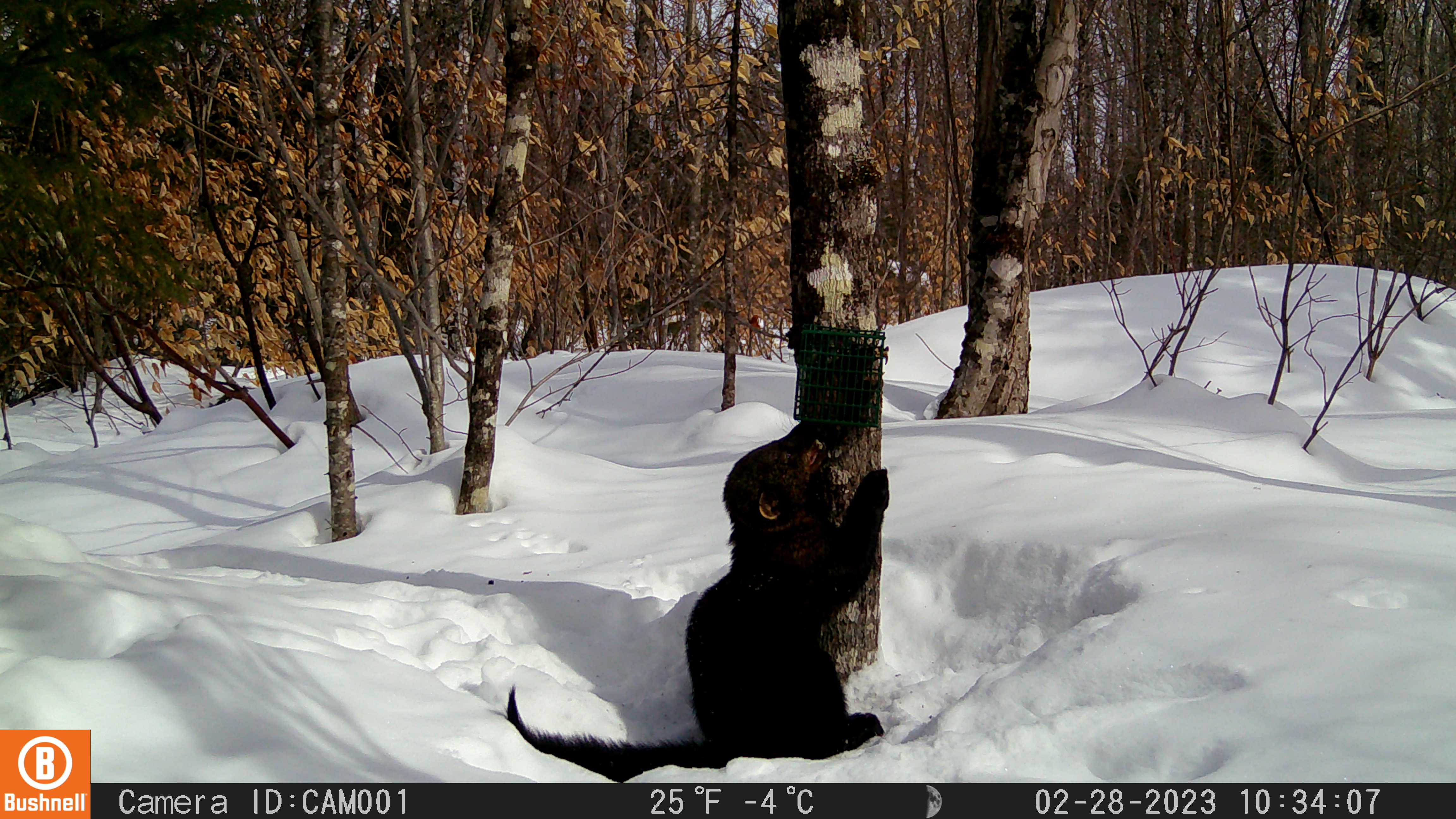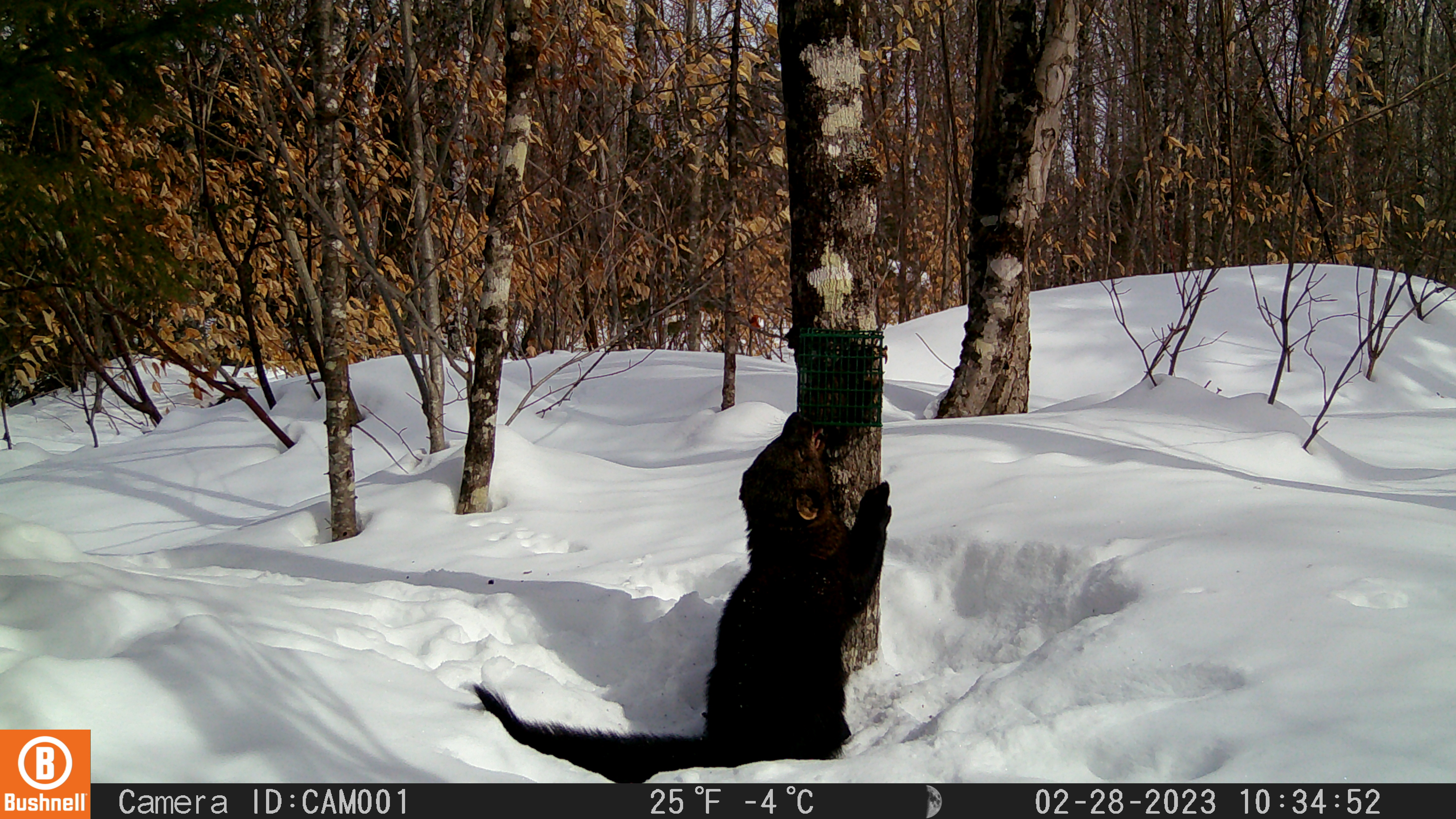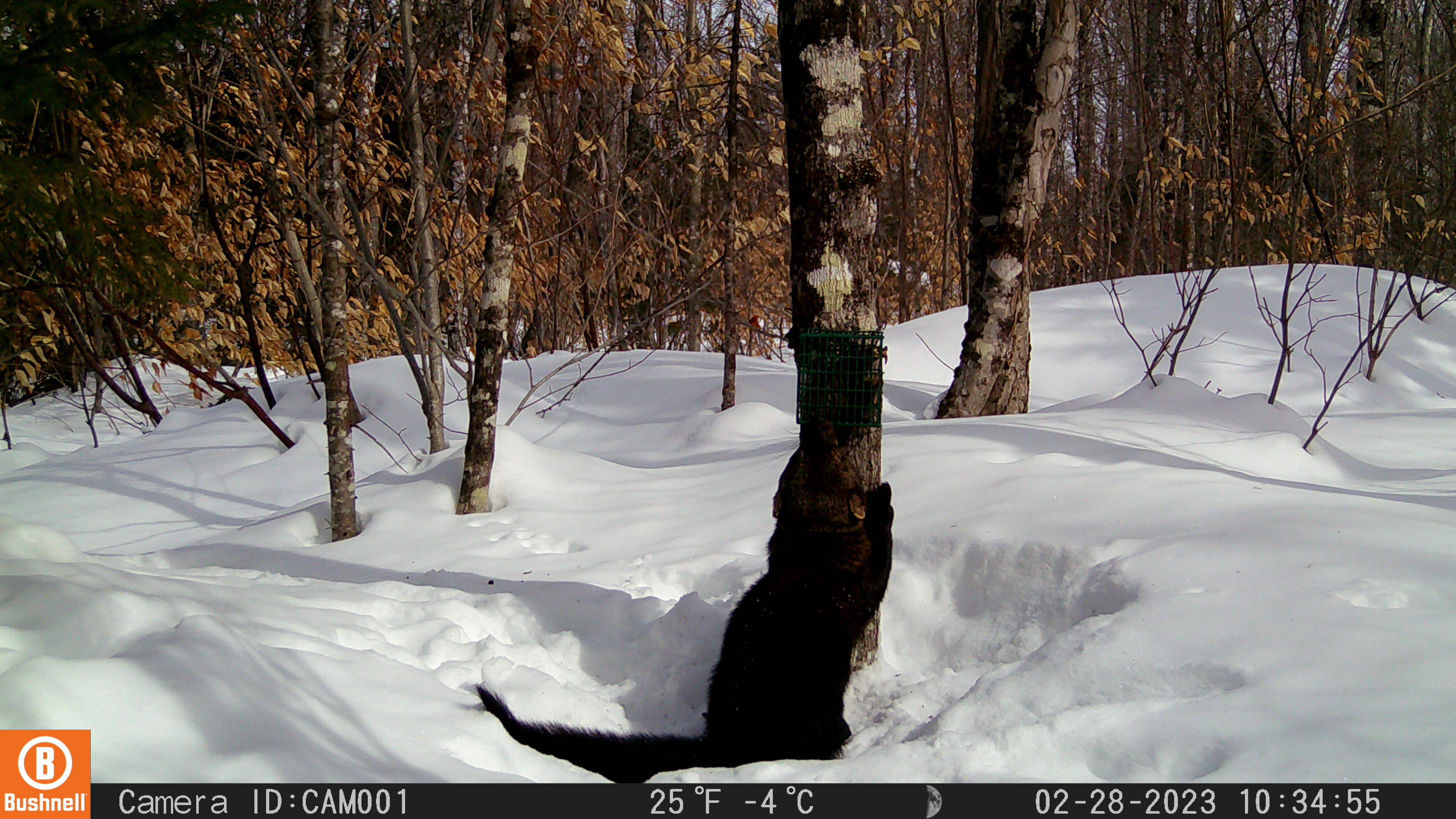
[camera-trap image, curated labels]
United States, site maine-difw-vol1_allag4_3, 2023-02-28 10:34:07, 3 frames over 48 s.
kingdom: Animalia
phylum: Chordata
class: Mammalia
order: Carnivora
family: Mustelidae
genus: Pekania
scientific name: Pekania pennanti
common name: fisher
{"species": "fisher (Pekania pennanti)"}